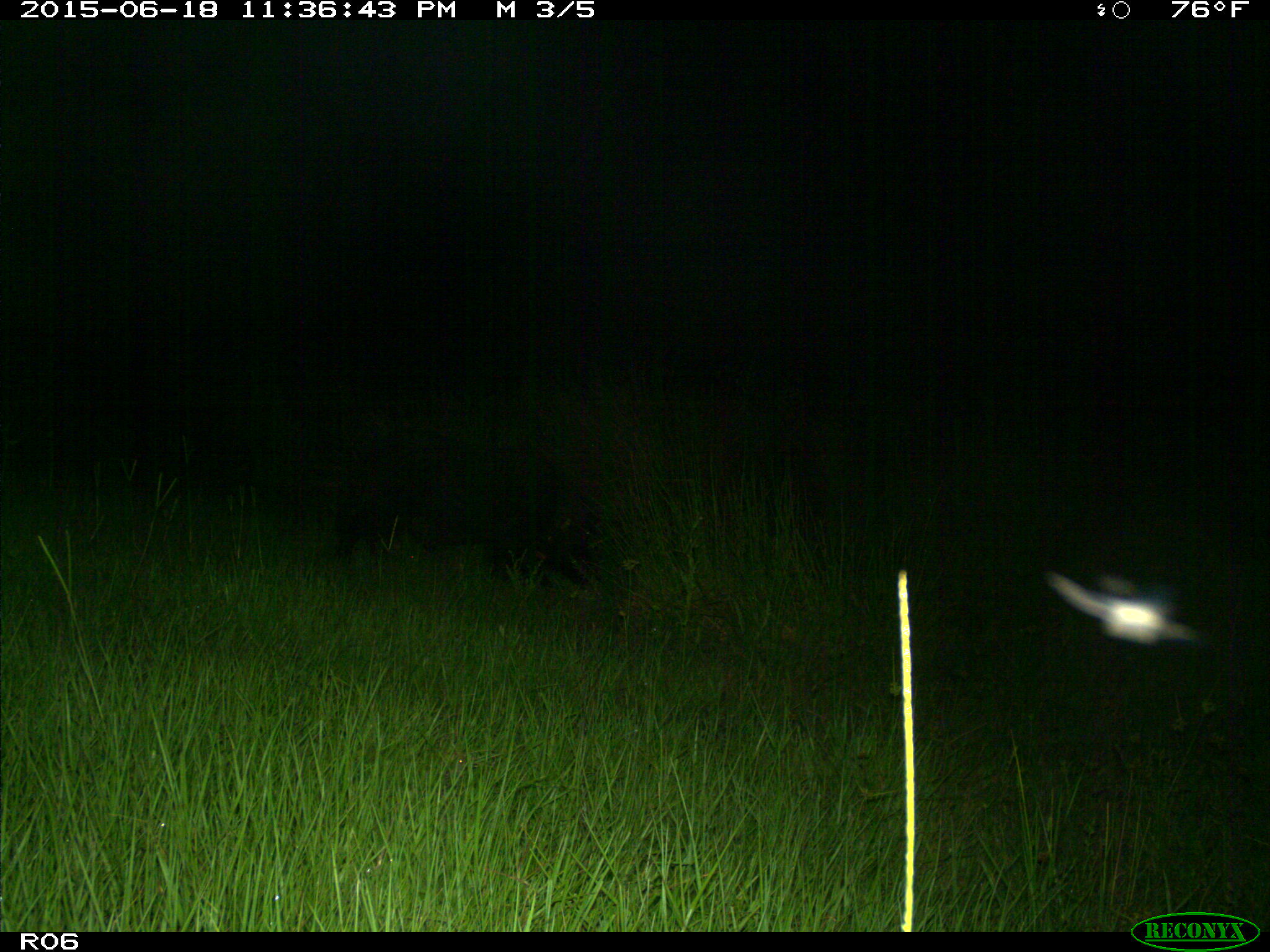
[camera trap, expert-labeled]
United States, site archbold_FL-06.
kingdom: Animalia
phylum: Chordata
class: Mammalia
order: Artiodactyla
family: Suidae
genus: Sus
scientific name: Sus scrofa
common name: wild boar